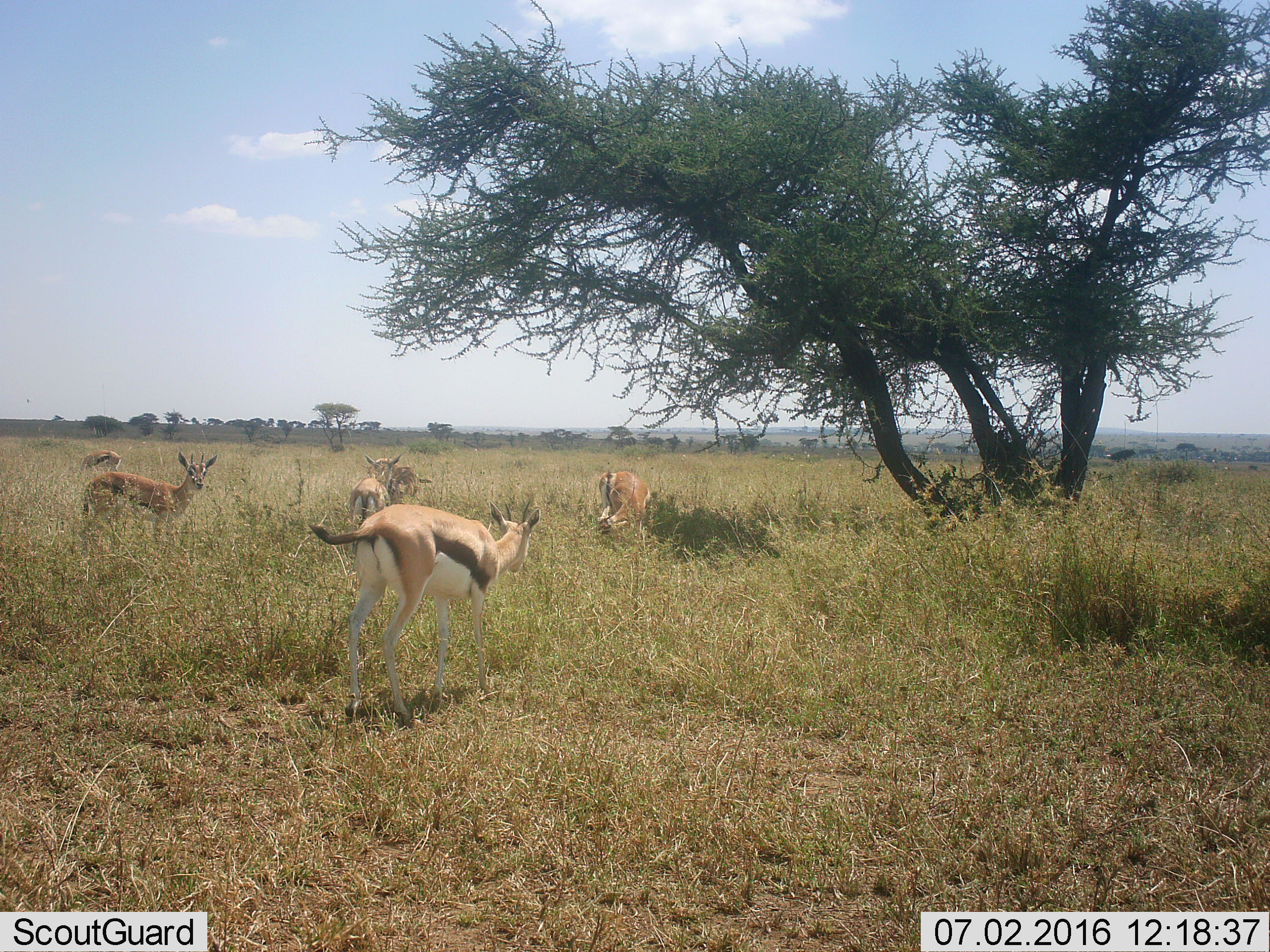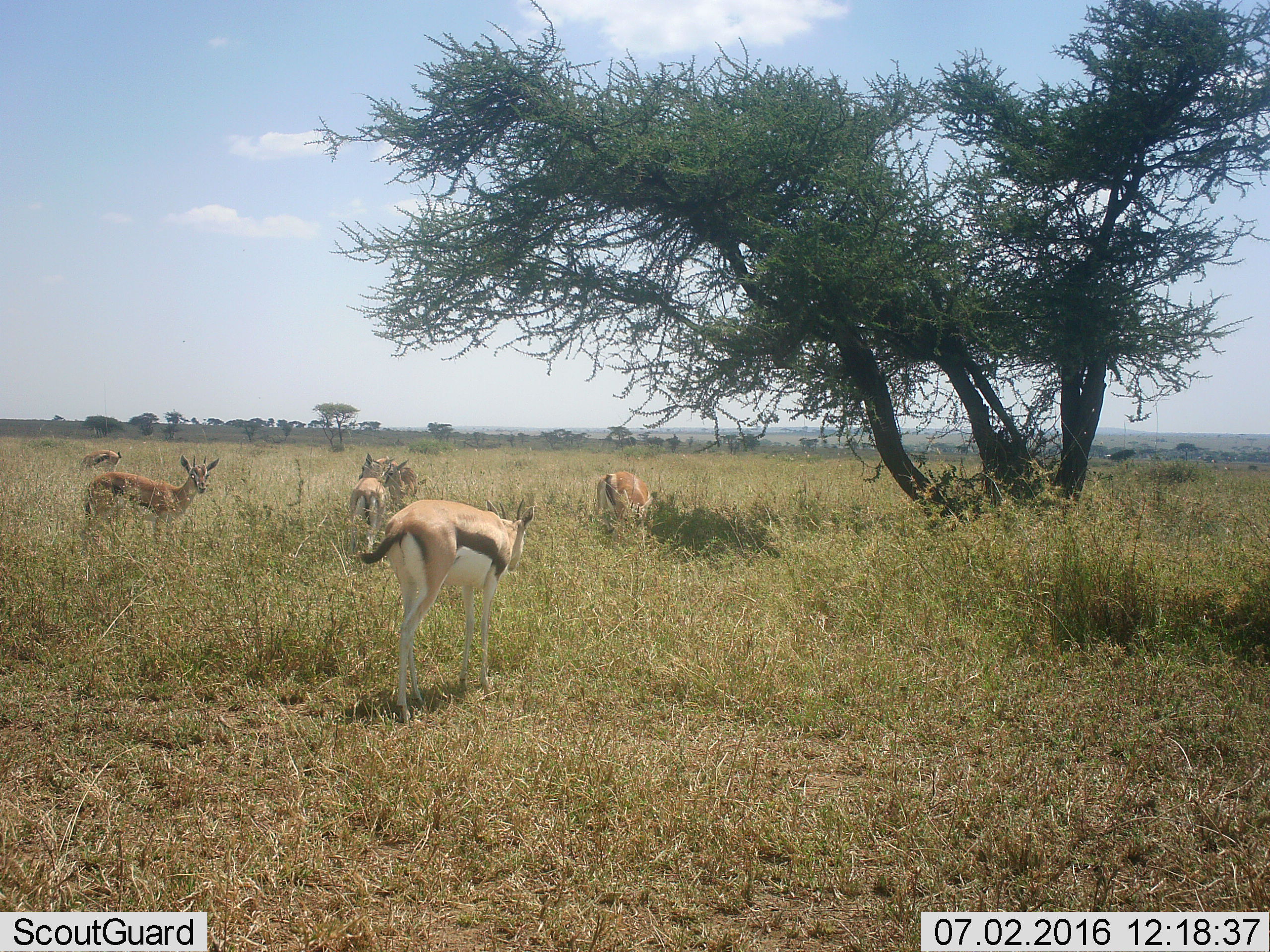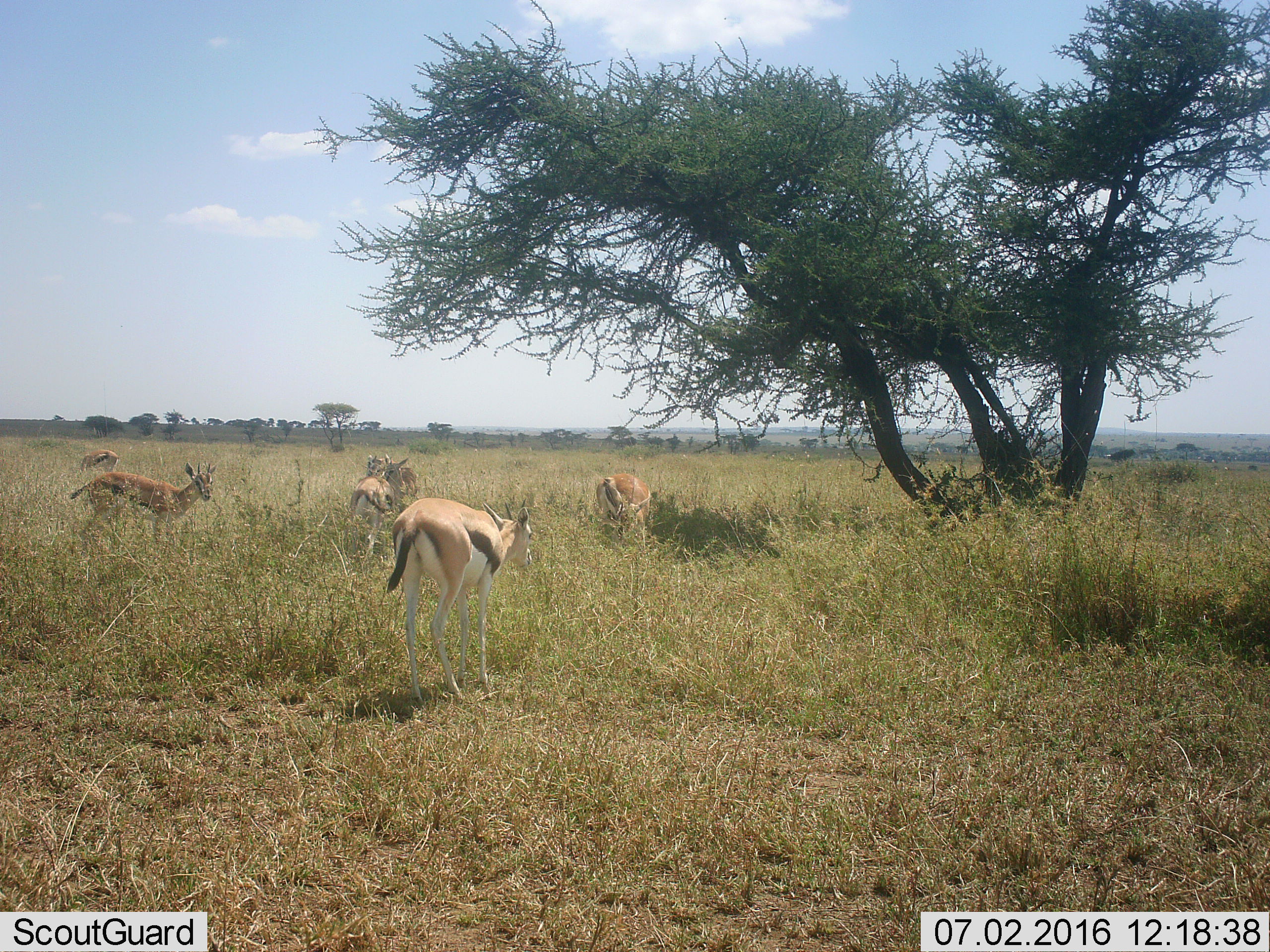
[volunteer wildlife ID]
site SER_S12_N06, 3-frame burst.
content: unidentified animal